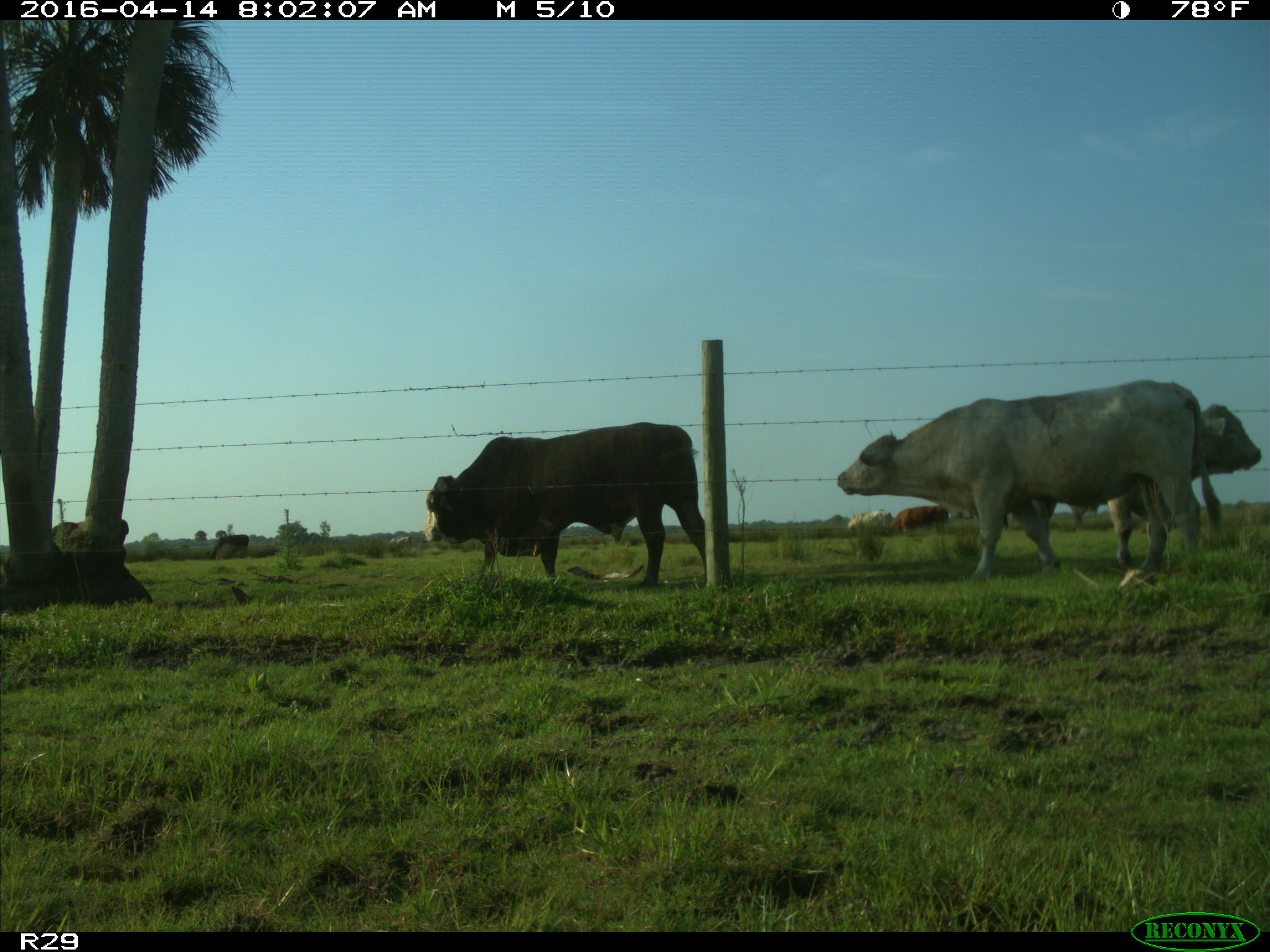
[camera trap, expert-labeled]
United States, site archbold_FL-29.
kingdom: Animalia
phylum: Chordata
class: Mammalia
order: Artiodactyla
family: Bovidae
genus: Bos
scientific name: Bos taurus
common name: domestic cow